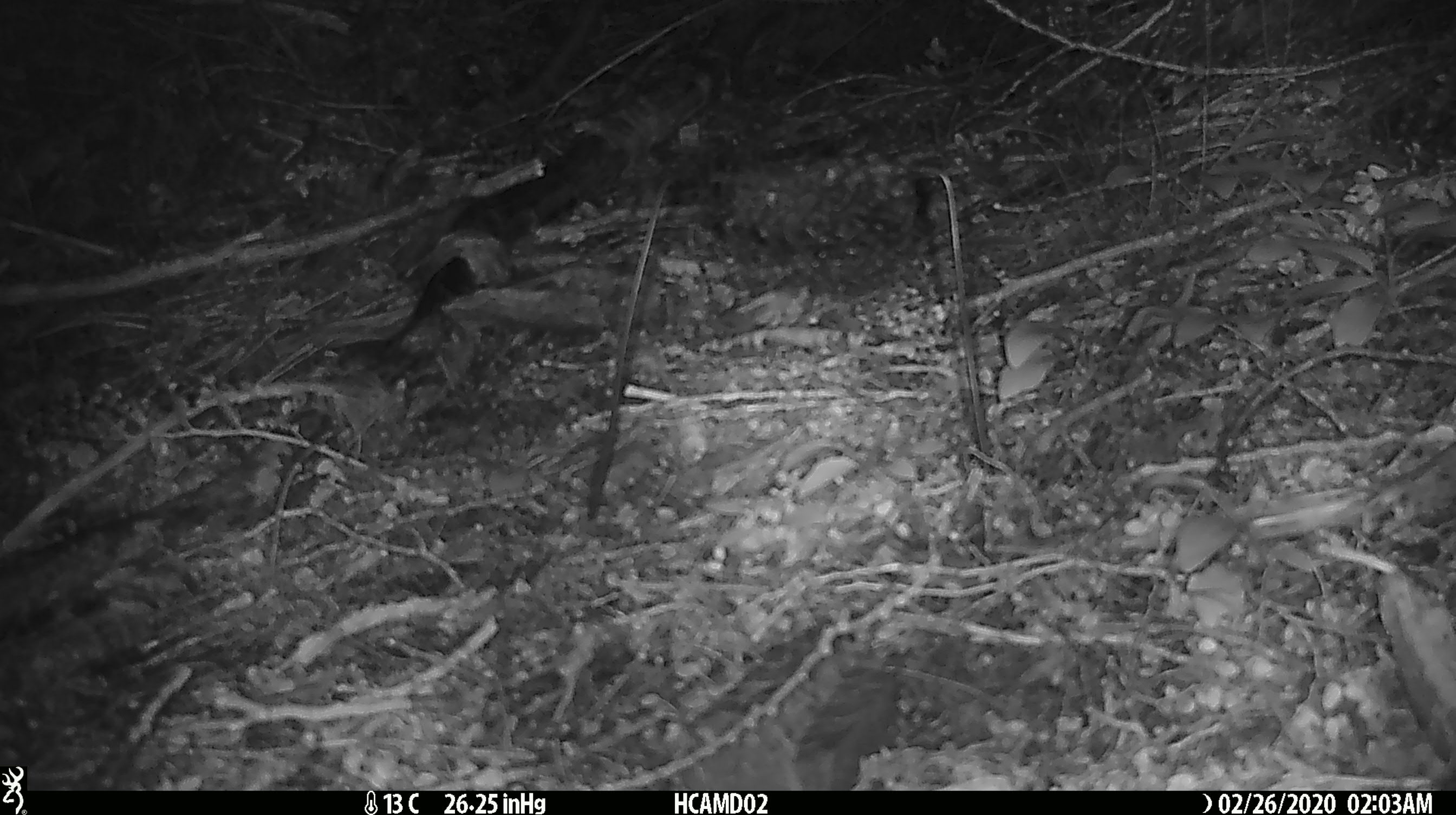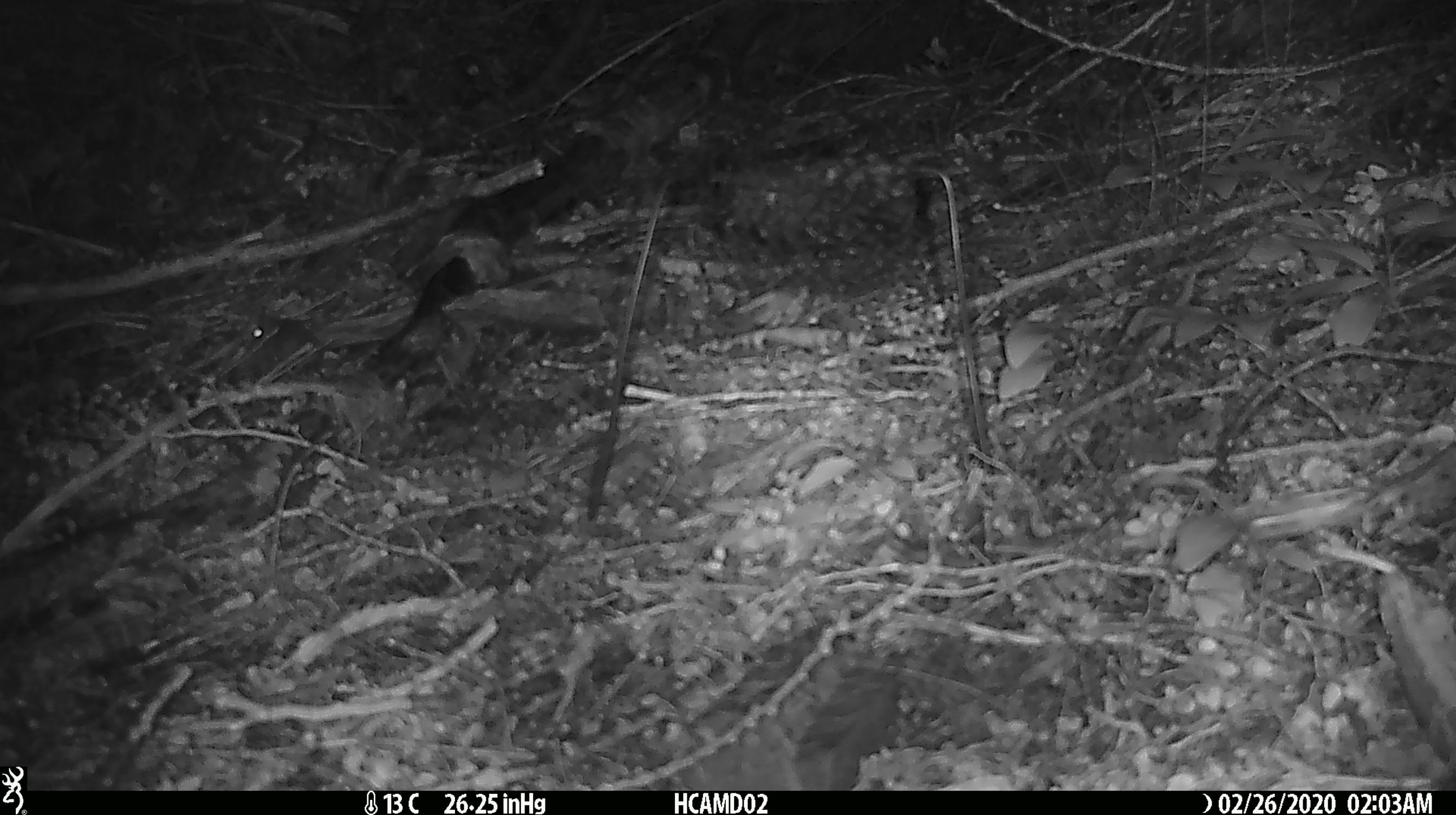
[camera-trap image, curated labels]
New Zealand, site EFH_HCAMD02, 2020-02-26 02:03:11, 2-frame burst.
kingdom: Animalia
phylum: Chordata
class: Mammalia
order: Rodentia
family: Muridae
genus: Mus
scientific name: Mus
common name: mouse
Mouse (Mus).